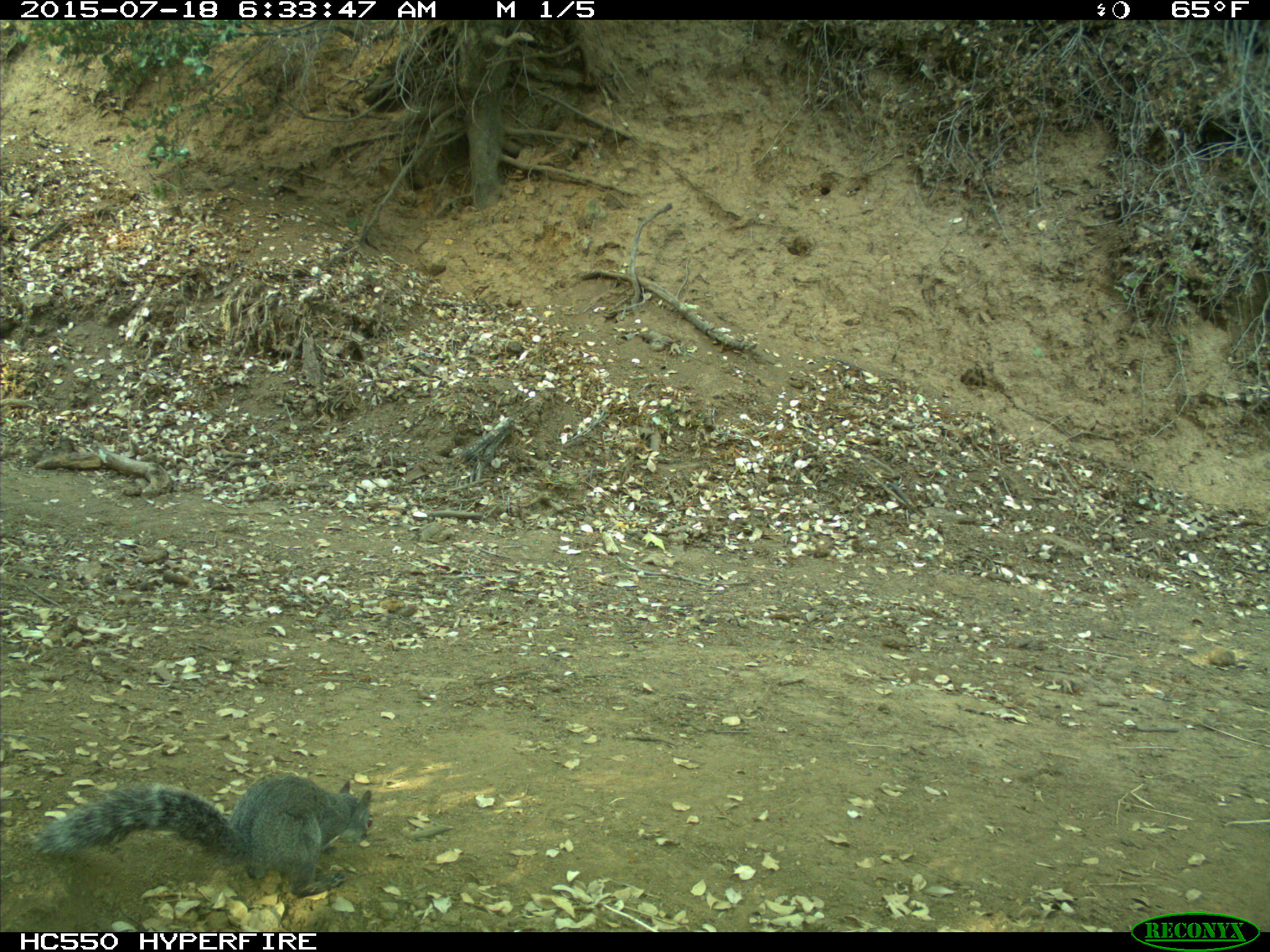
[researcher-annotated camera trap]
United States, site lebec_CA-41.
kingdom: Animalia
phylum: Chordata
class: Mammalia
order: Rodentia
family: Sciuridae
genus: Sciurus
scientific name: Sciurus carolinensis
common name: eastern gray squirrel